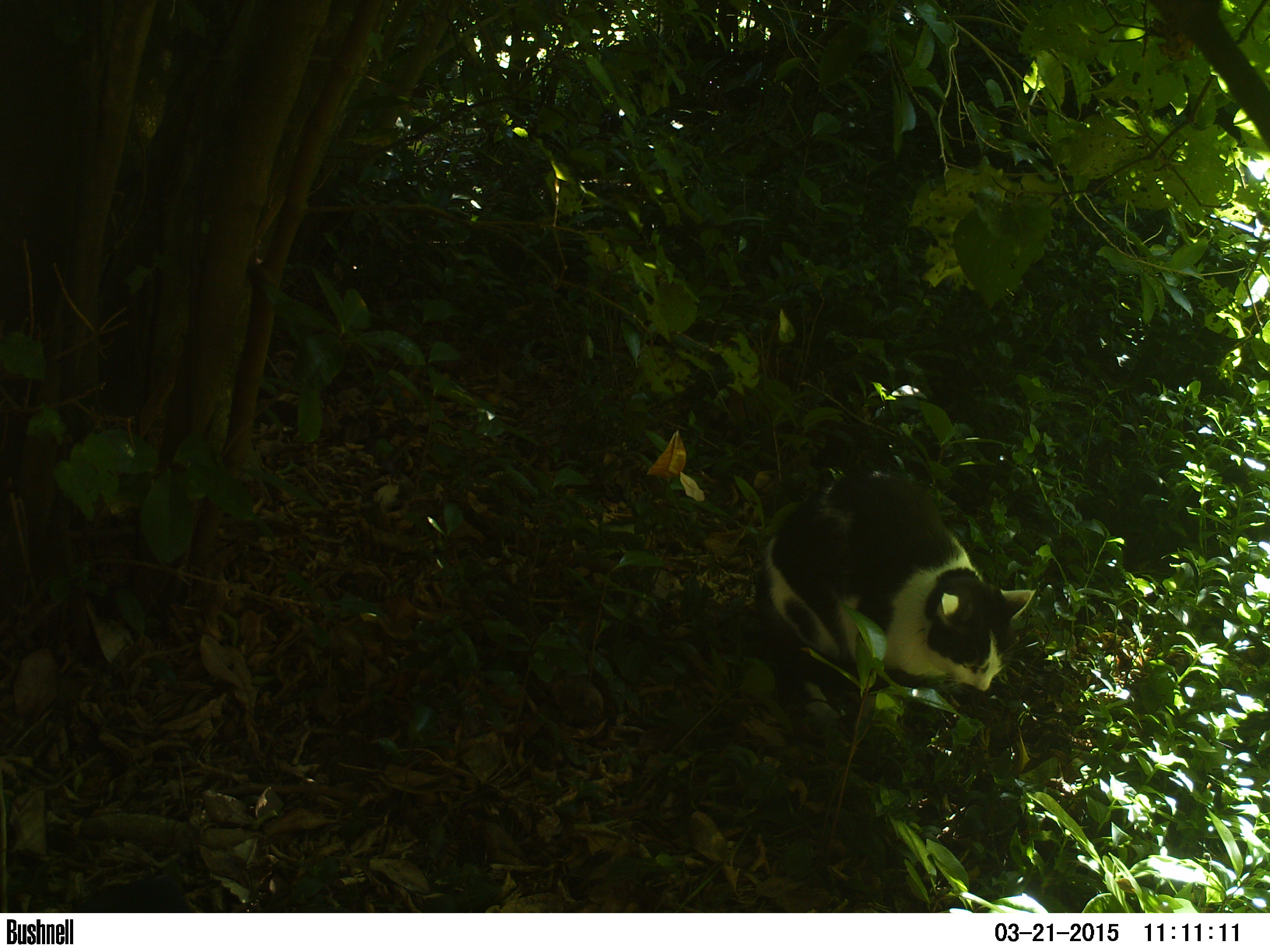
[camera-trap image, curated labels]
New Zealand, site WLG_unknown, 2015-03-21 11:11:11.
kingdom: Animalia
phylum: Chordata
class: Mammalia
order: Carnivora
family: Felidae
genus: Felis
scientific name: Felis catus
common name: domestic cat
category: cat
Cat (domestic cat) (Felis catus).